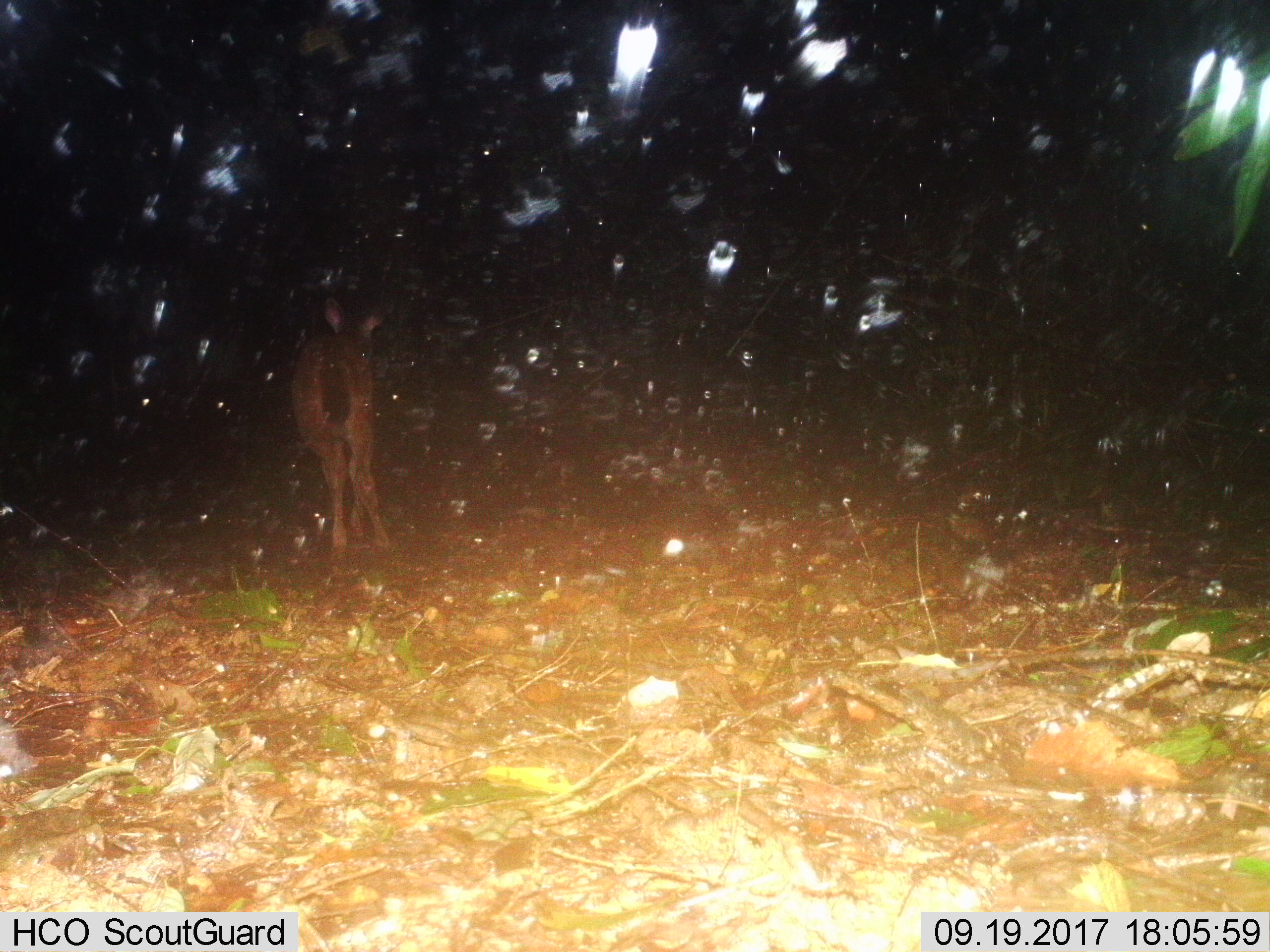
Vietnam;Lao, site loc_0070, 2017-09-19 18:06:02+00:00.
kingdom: Animalia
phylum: Chordata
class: Mammalia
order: Artiodactyla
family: Cervidae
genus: Rusa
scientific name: Rusa unicolor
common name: sambar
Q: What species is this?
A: Sambar (Rusa unicolor).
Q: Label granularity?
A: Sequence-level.